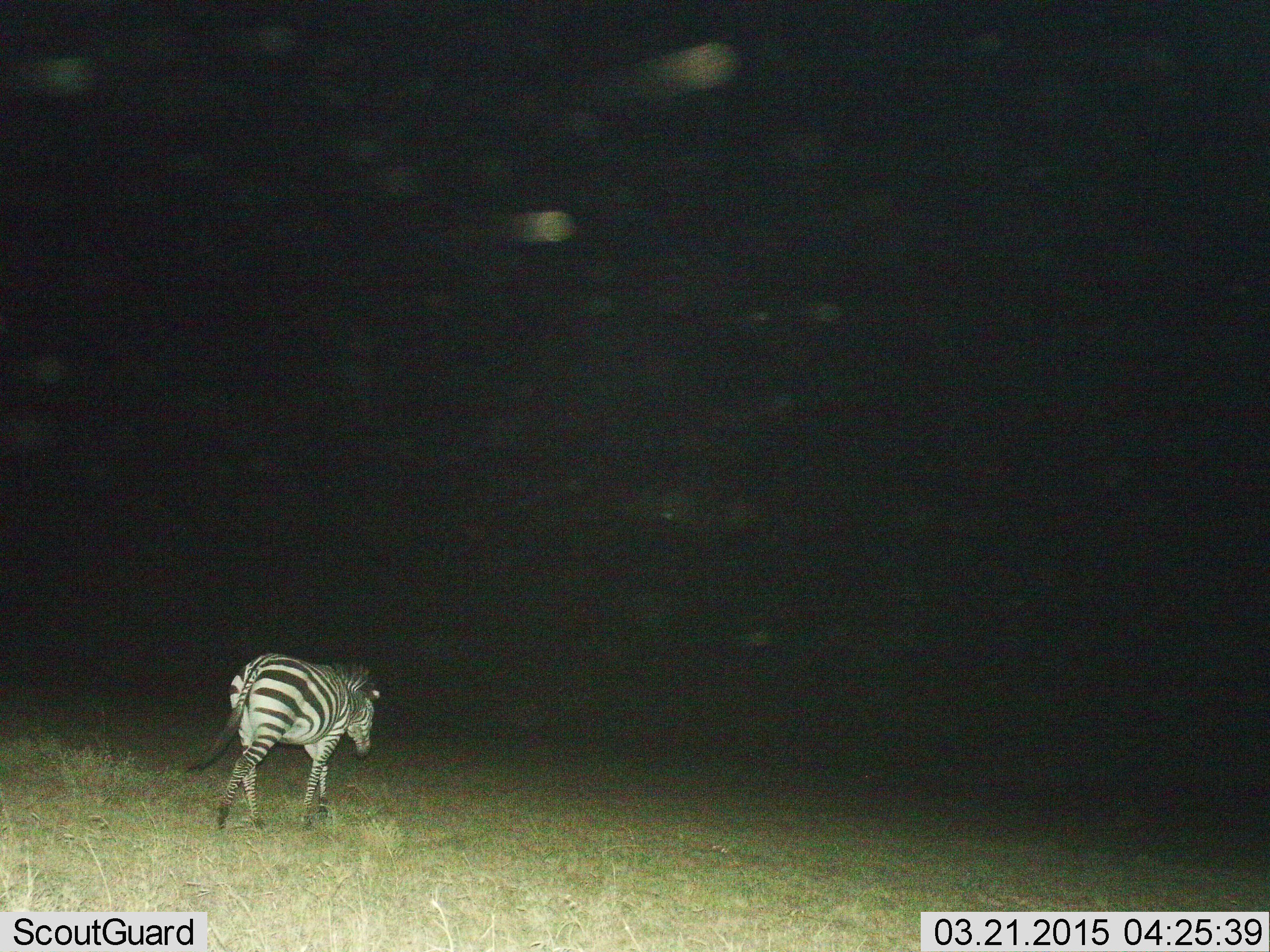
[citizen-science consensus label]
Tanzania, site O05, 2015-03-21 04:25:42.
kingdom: Animalia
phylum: Chordata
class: Mammalia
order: Perissodactyla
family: Equidae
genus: Equus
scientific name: Equus quagga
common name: plains zebra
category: zebra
Zebra (plains zebra) (Equus quagga), count 1. Behavior (volunteer vote fractions): standing 10%, resting 0%, moving 90%, interacting 0%. Young present (vote fraction): 0%. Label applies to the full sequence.